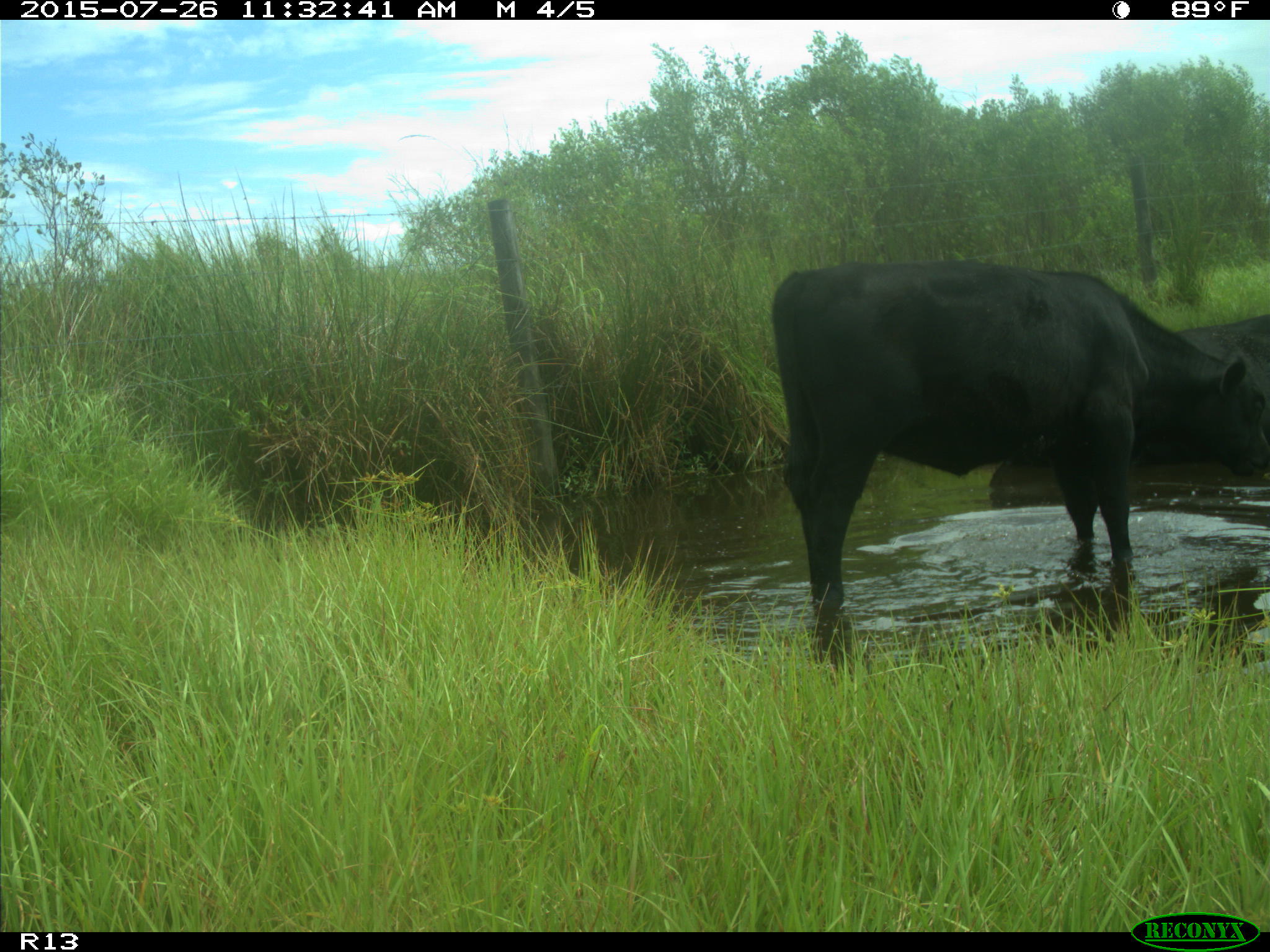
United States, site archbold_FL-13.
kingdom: Animalia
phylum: Chordata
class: Mammalia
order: Artiodactyla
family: Bovidae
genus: Bos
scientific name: Bos taurus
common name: domestic cow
Bos taurus (domestic cow).